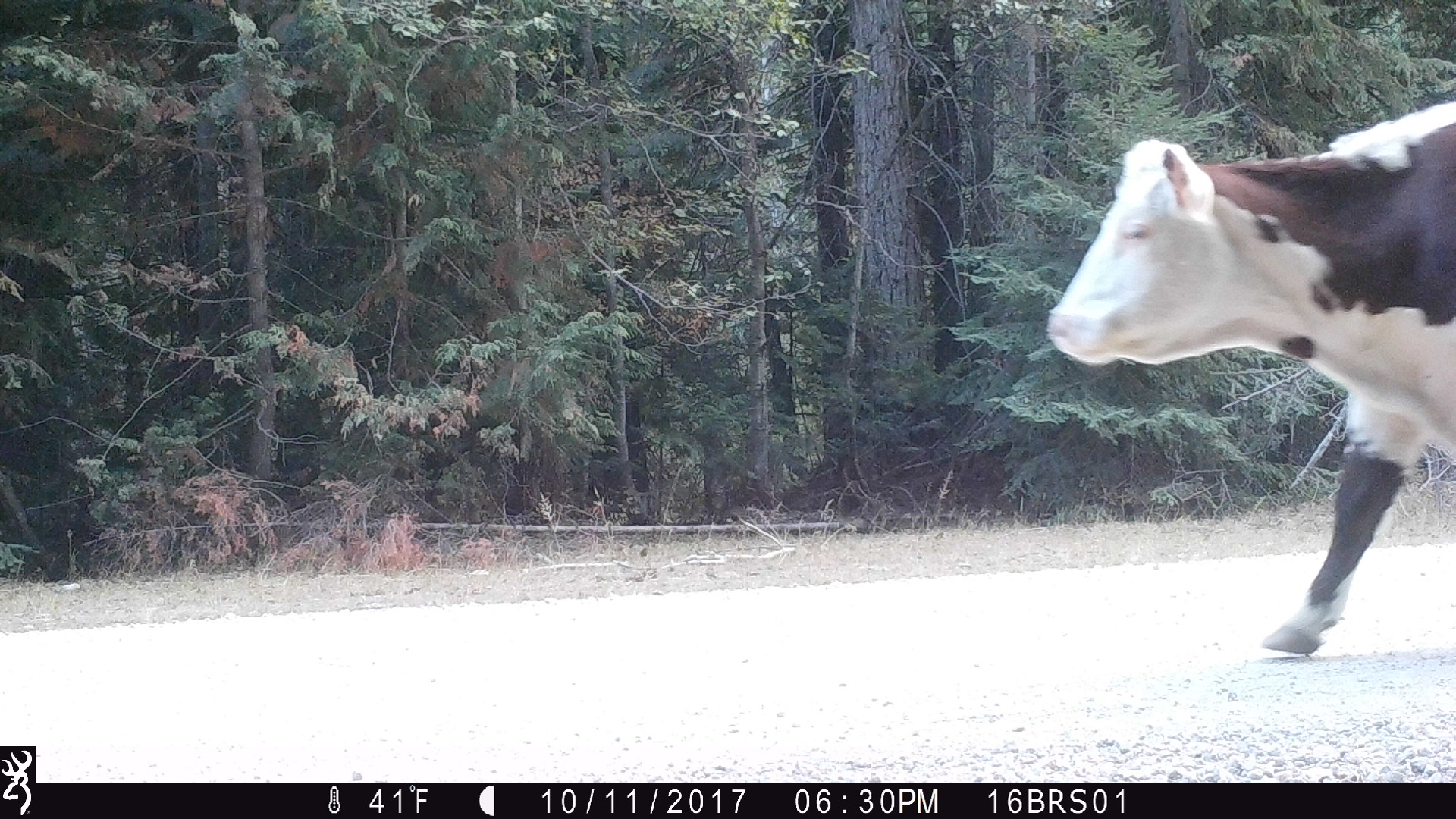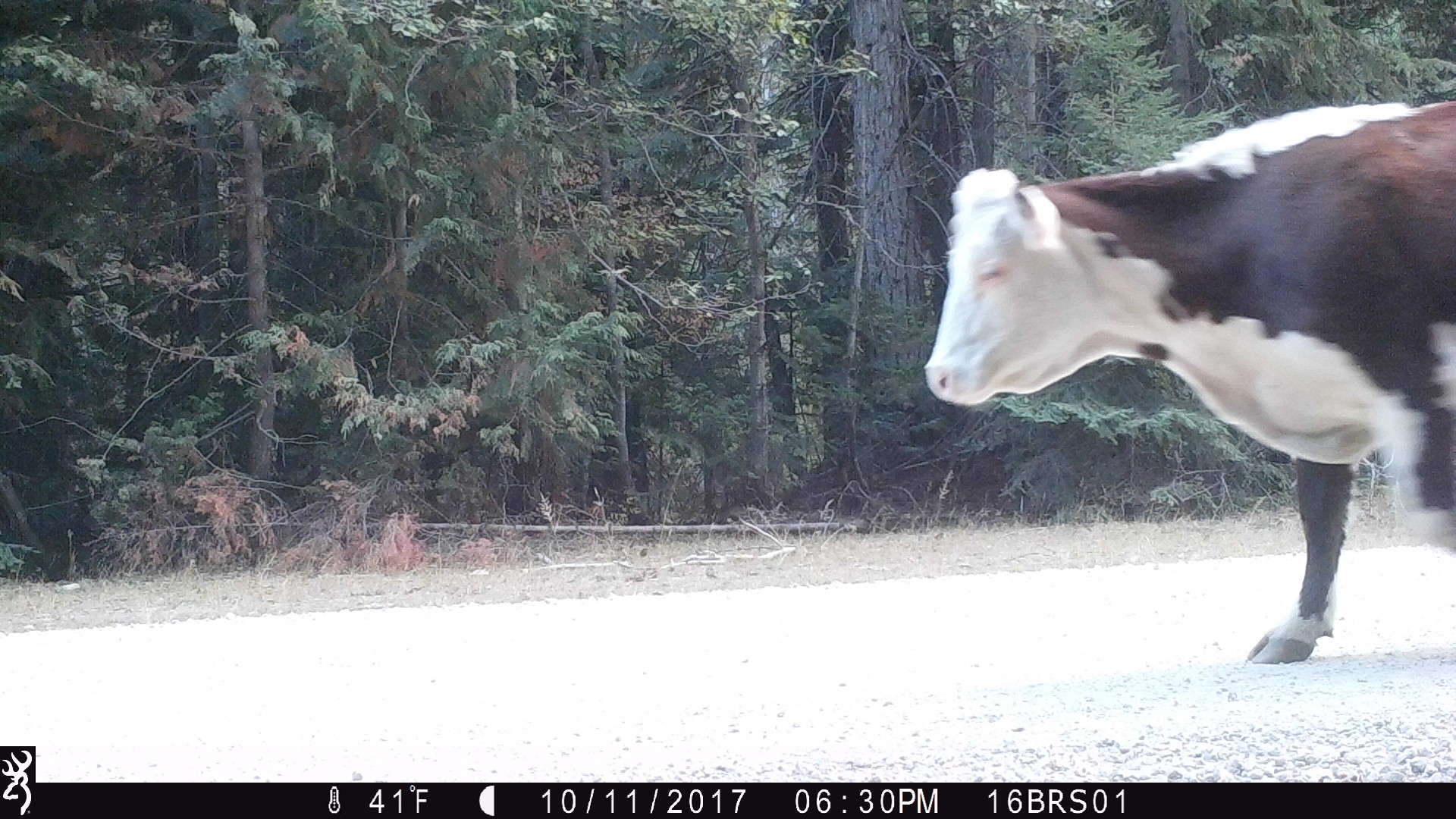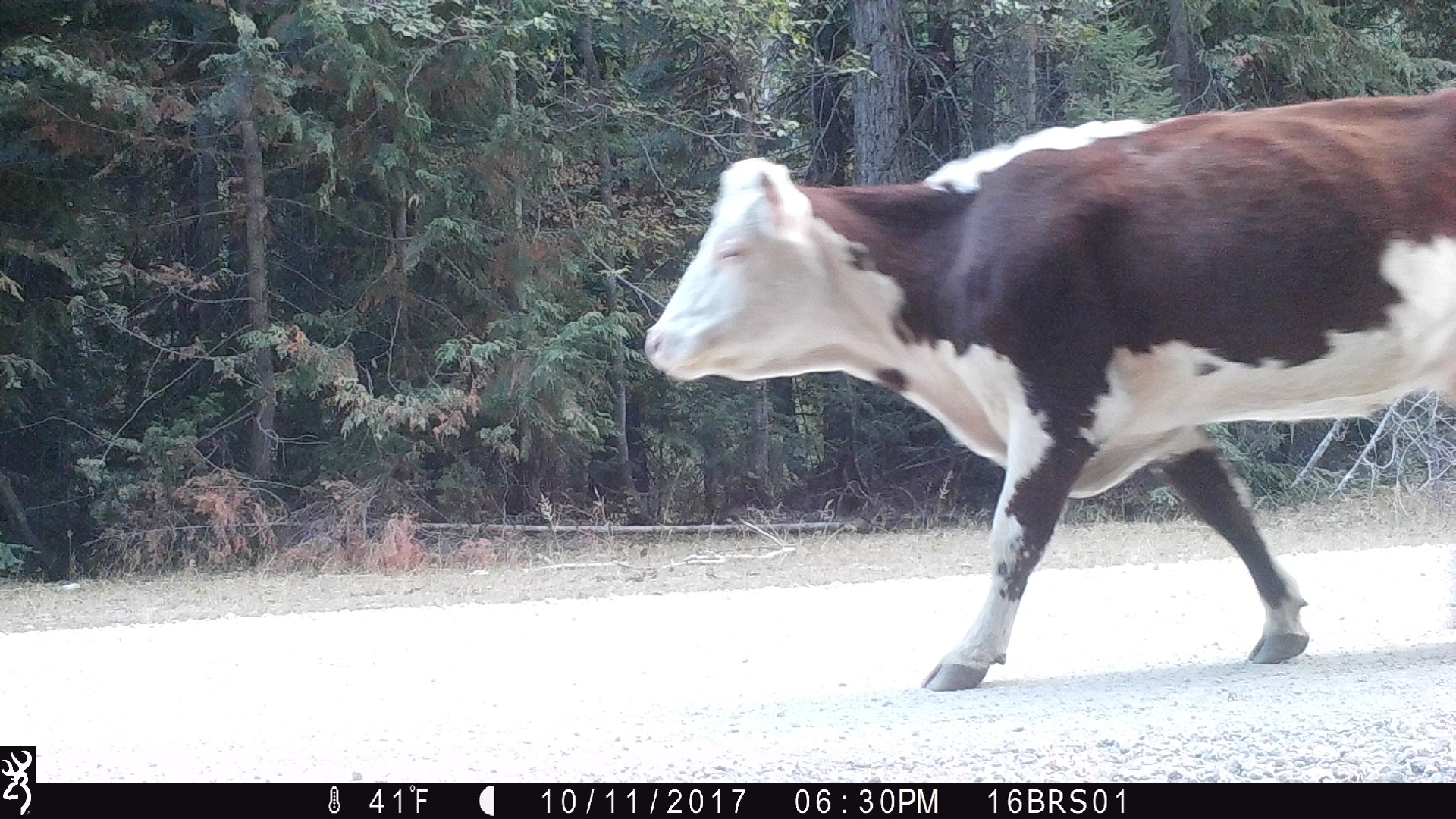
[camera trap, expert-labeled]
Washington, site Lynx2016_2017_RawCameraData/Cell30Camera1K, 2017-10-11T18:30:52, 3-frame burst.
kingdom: Animalia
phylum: Chordata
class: Mammalia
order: Artiodactyla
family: Bovidae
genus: Bos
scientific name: Bos taurus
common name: domestic cattle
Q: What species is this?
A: Domestic cattle (Bos taurus).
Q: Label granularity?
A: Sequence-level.